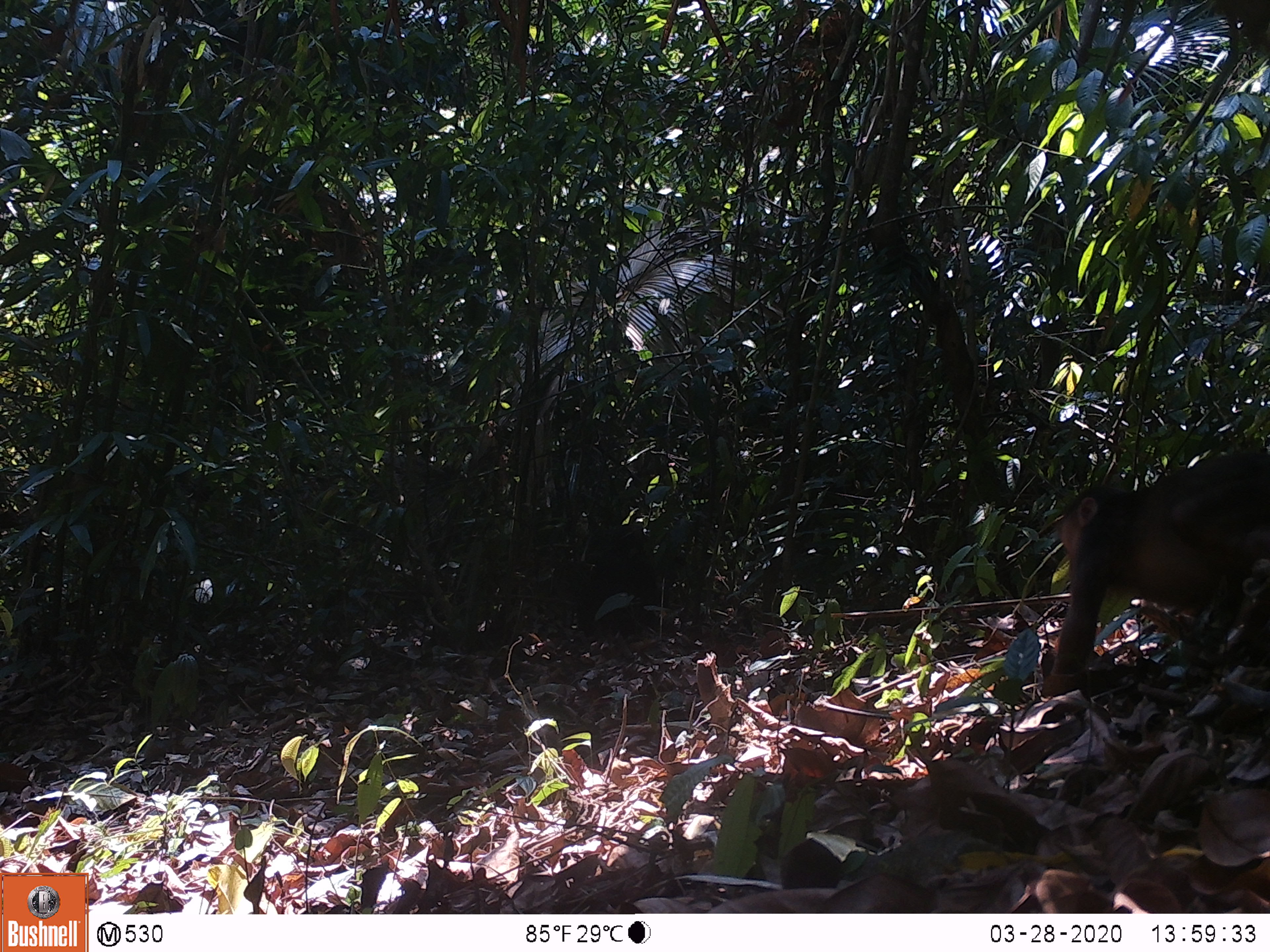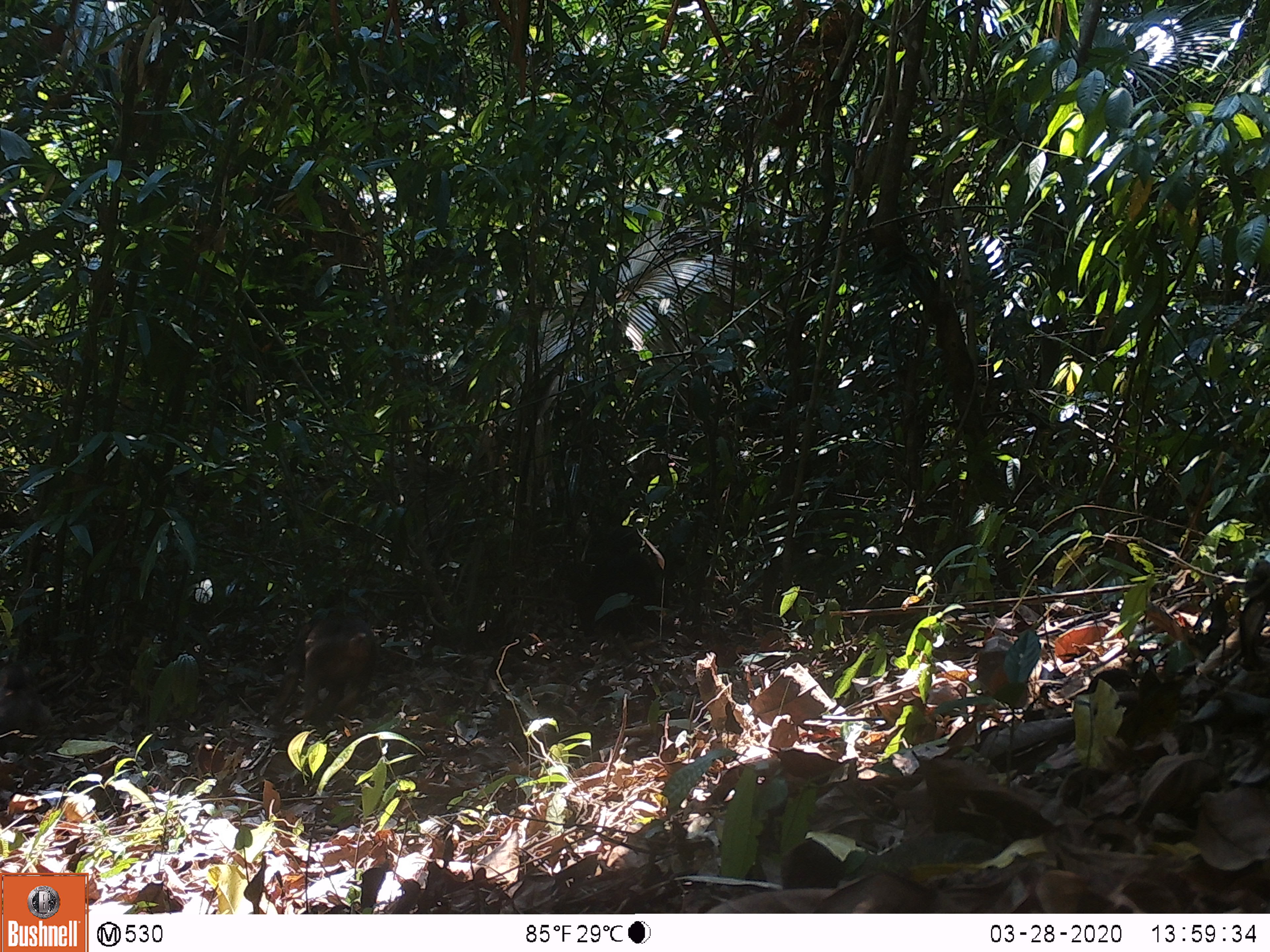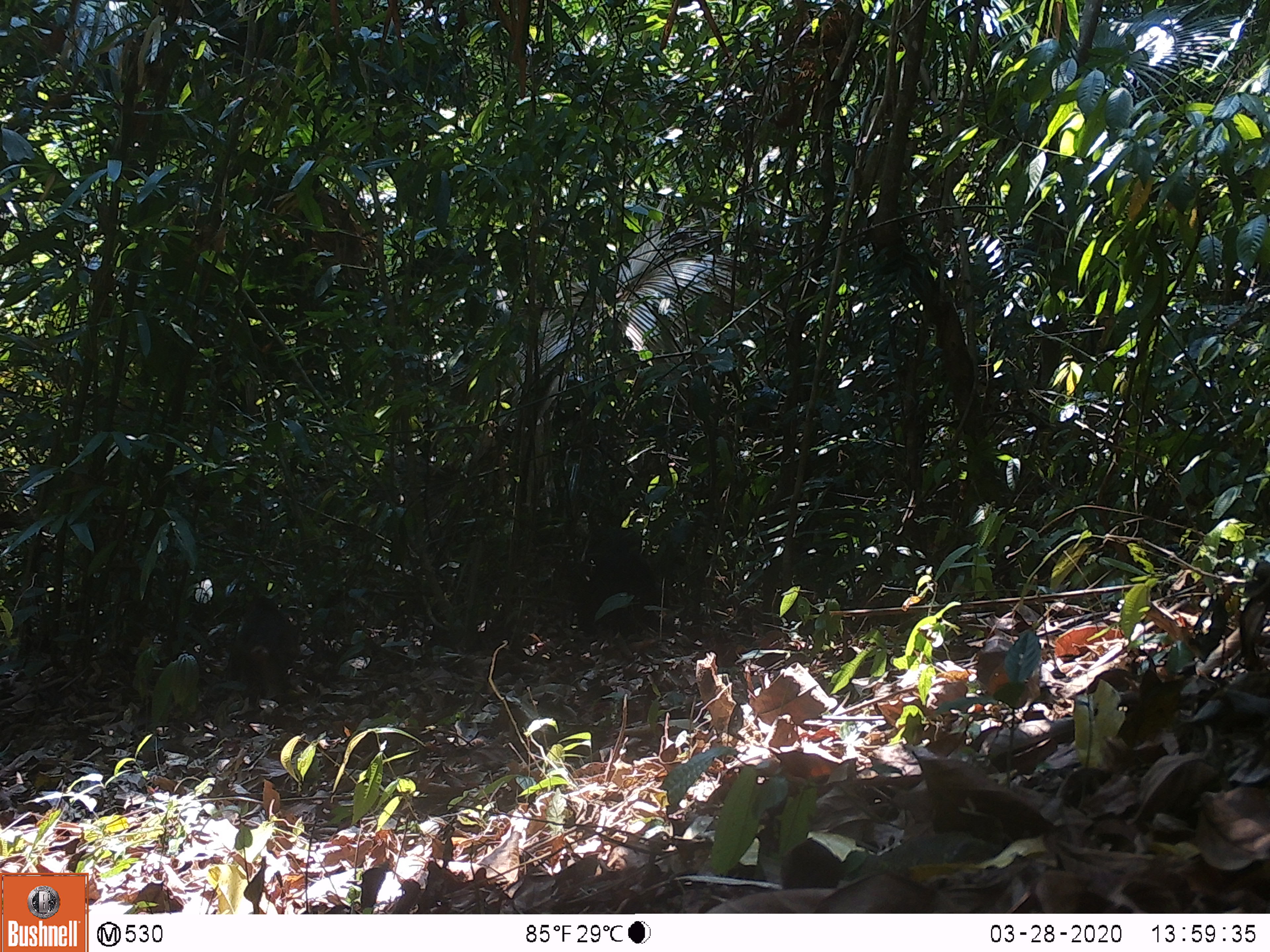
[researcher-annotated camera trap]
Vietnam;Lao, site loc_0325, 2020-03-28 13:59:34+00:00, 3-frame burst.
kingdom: Animalia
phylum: Chordata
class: Mammalia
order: Primates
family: Cercopithecidae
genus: Macaca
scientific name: Macaca arctoides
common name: stump-tailed macaque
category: stump tailed macaque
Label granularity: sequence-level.